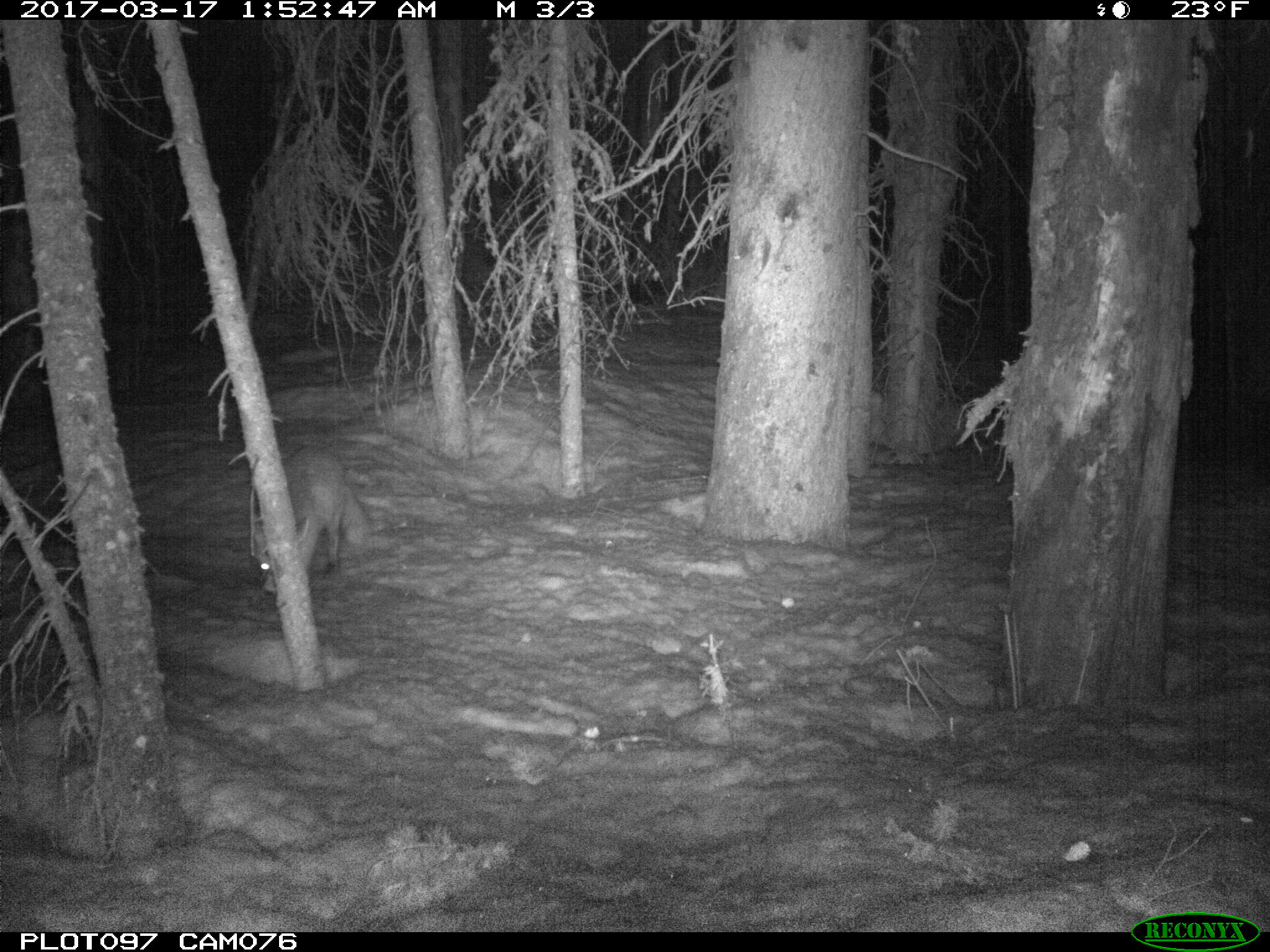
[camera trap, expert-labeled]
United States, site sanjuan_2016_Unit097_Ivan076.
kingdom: Animalia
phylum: Chordata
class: Mammalia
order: Carnivora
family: Canidae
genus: Vulpes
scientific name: Vulpes vulpes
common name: red fox